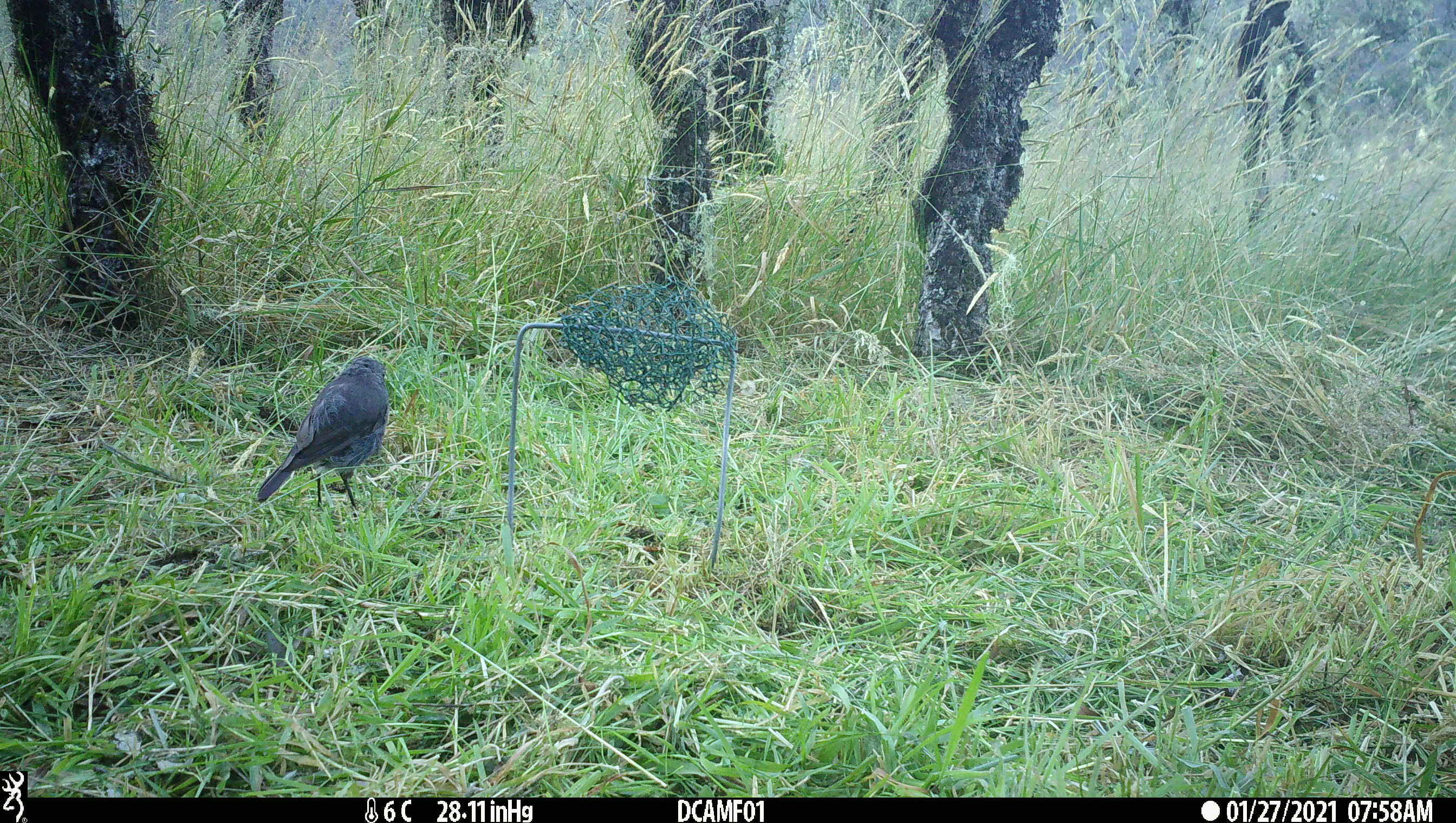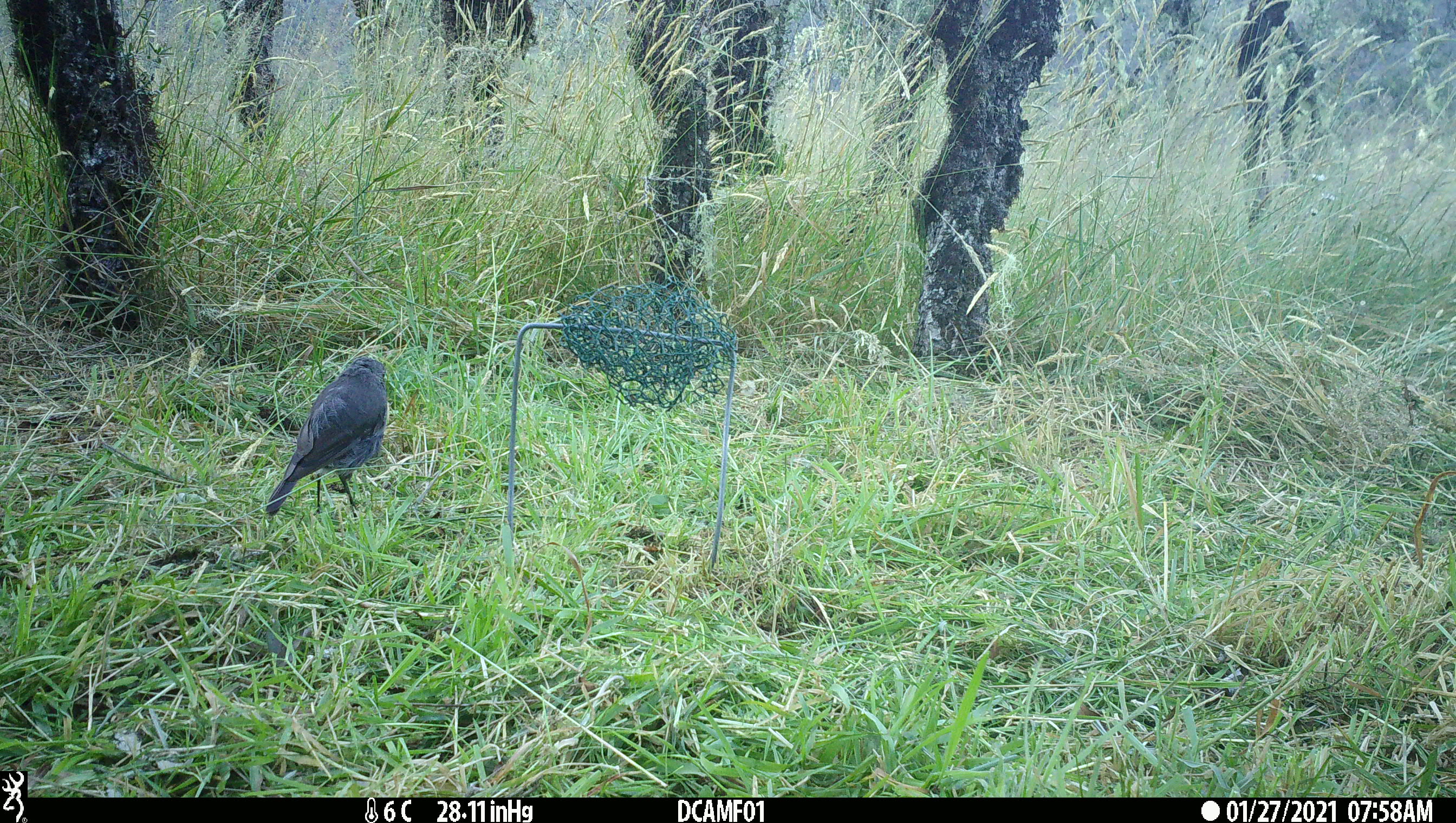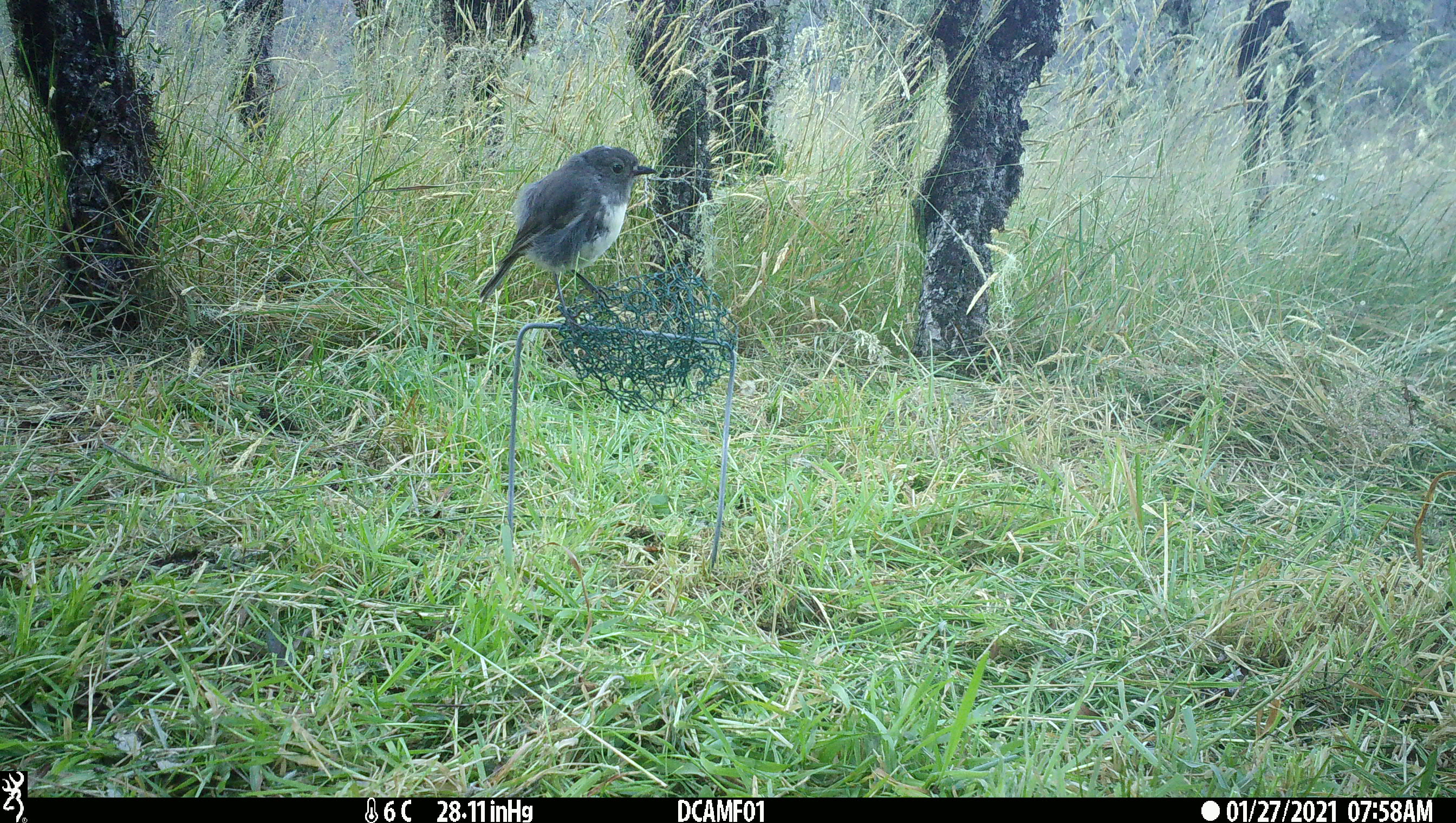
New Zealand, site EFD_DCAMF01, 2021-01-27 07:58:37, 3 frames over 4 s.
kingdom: Animalia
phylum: Chordata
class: Aves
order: Passeriformes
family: Petroicidae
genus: Petroica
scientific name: Petroica australis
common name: new zealand robin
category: robin